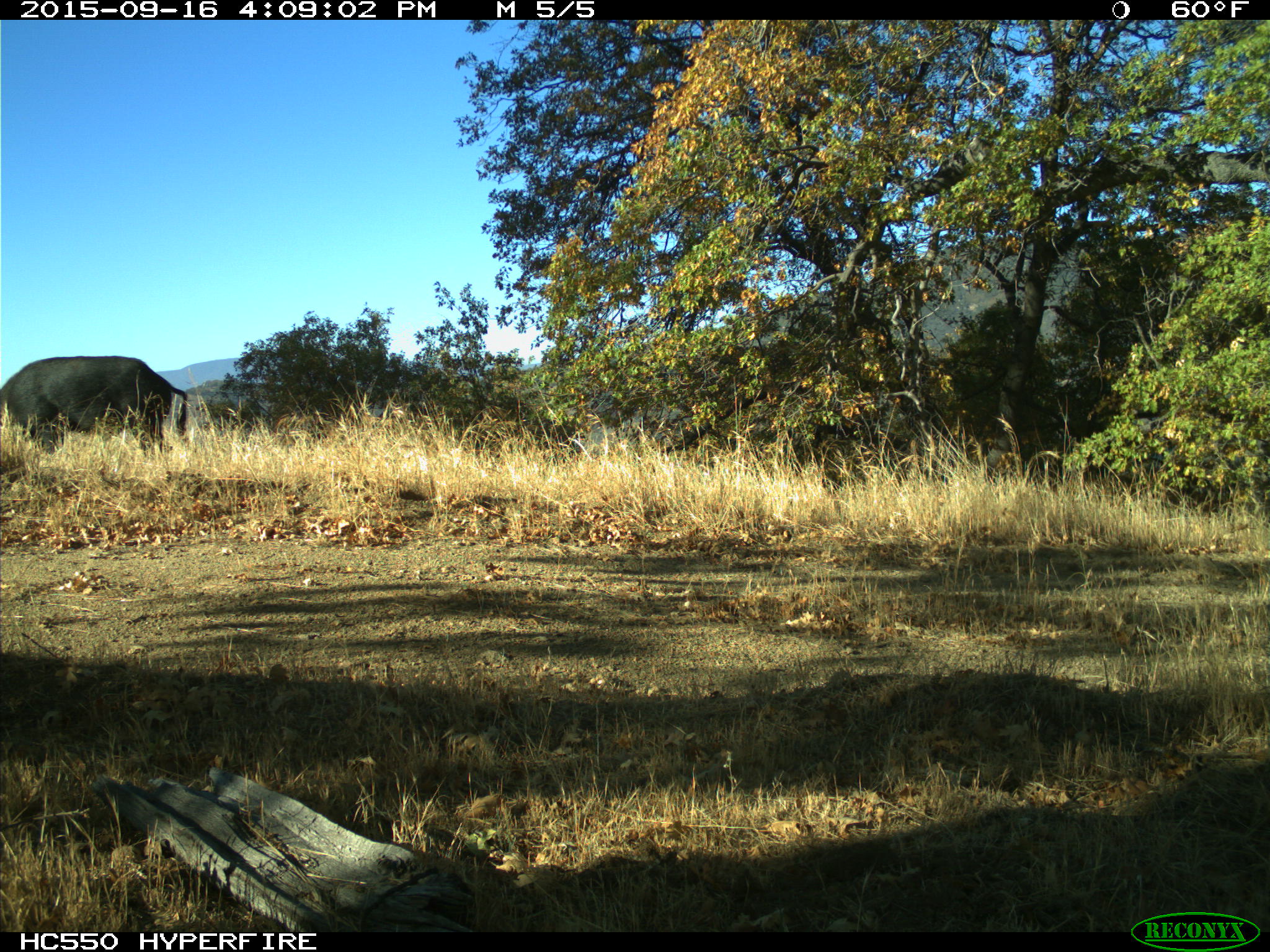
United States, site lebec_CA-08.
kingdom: Animalia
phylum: Chordata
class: Mammalia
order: Artiodactyla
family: Suidae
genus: Sus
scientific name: Sus scrofa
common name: wild boar